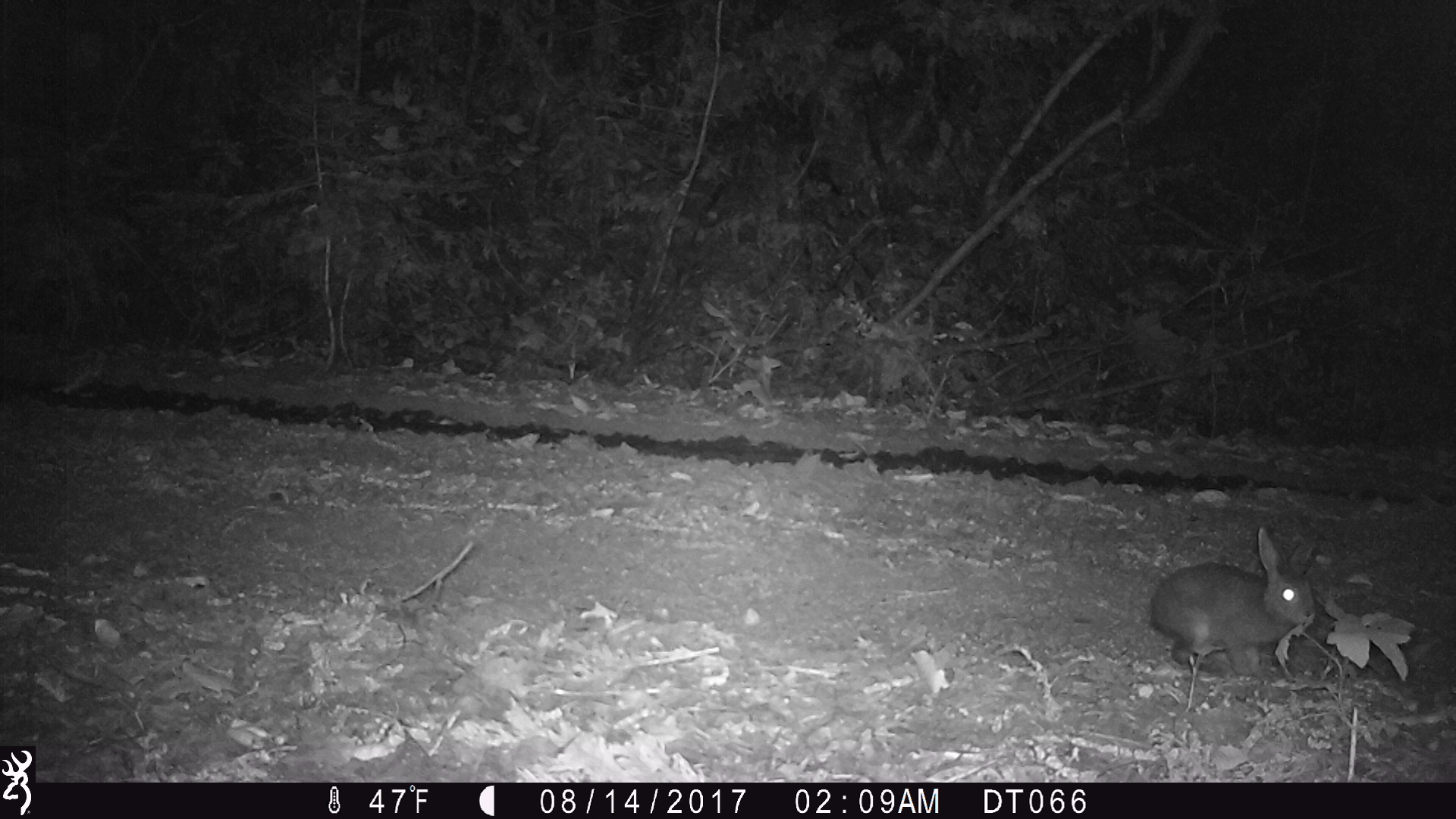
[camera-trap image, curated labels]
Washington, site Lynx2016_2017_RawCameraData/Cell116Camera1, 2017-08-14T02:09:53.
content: unidentified animal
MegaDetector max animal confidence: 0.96